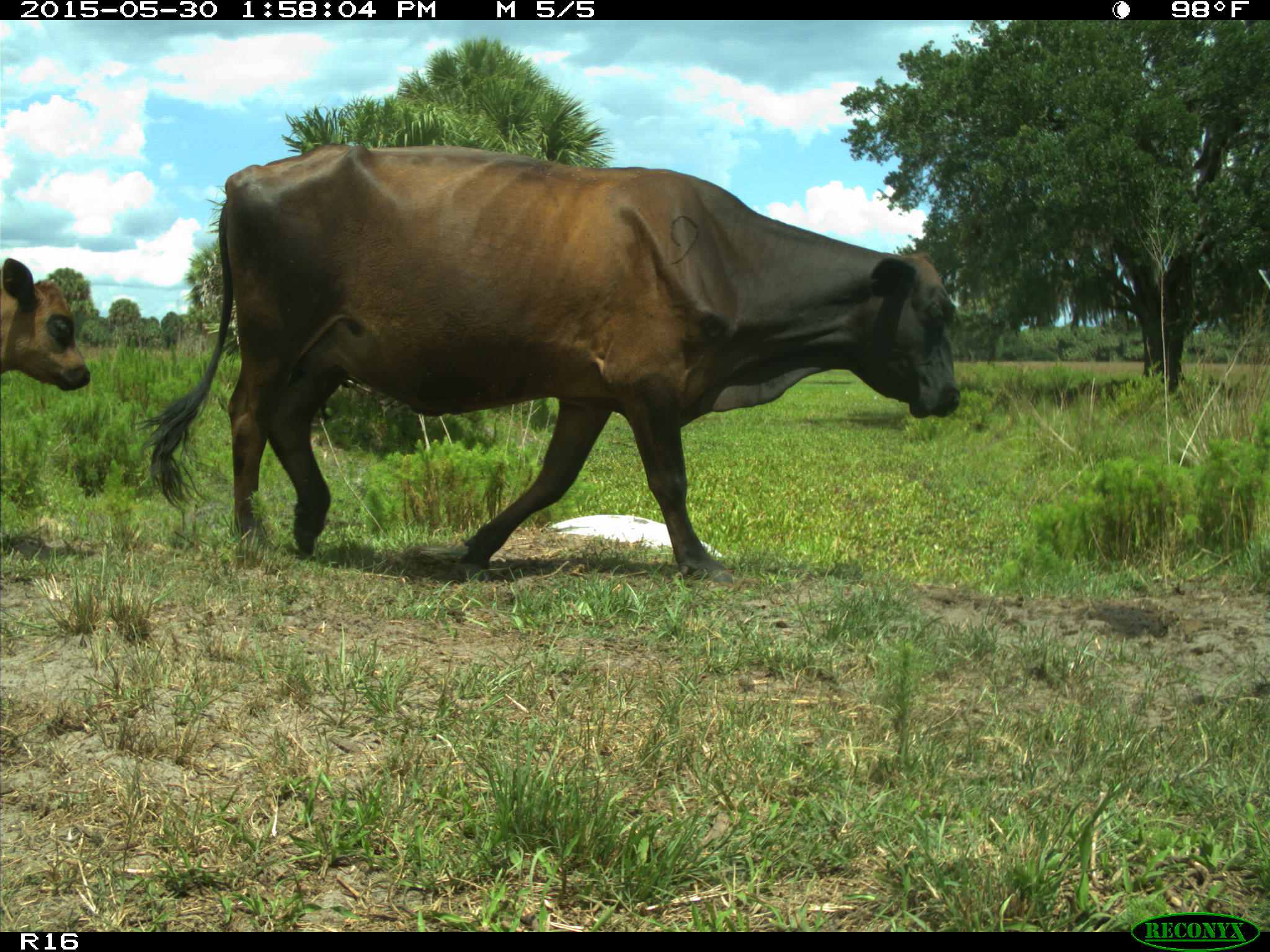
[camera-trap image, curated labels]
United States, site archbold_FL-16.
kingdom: Animalia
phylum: Chordata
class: Mammalia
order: Artiodactyla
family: Bovidae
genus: Bos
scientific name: Bos taurus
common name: domestic cow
Bos taurus (domestic cow).